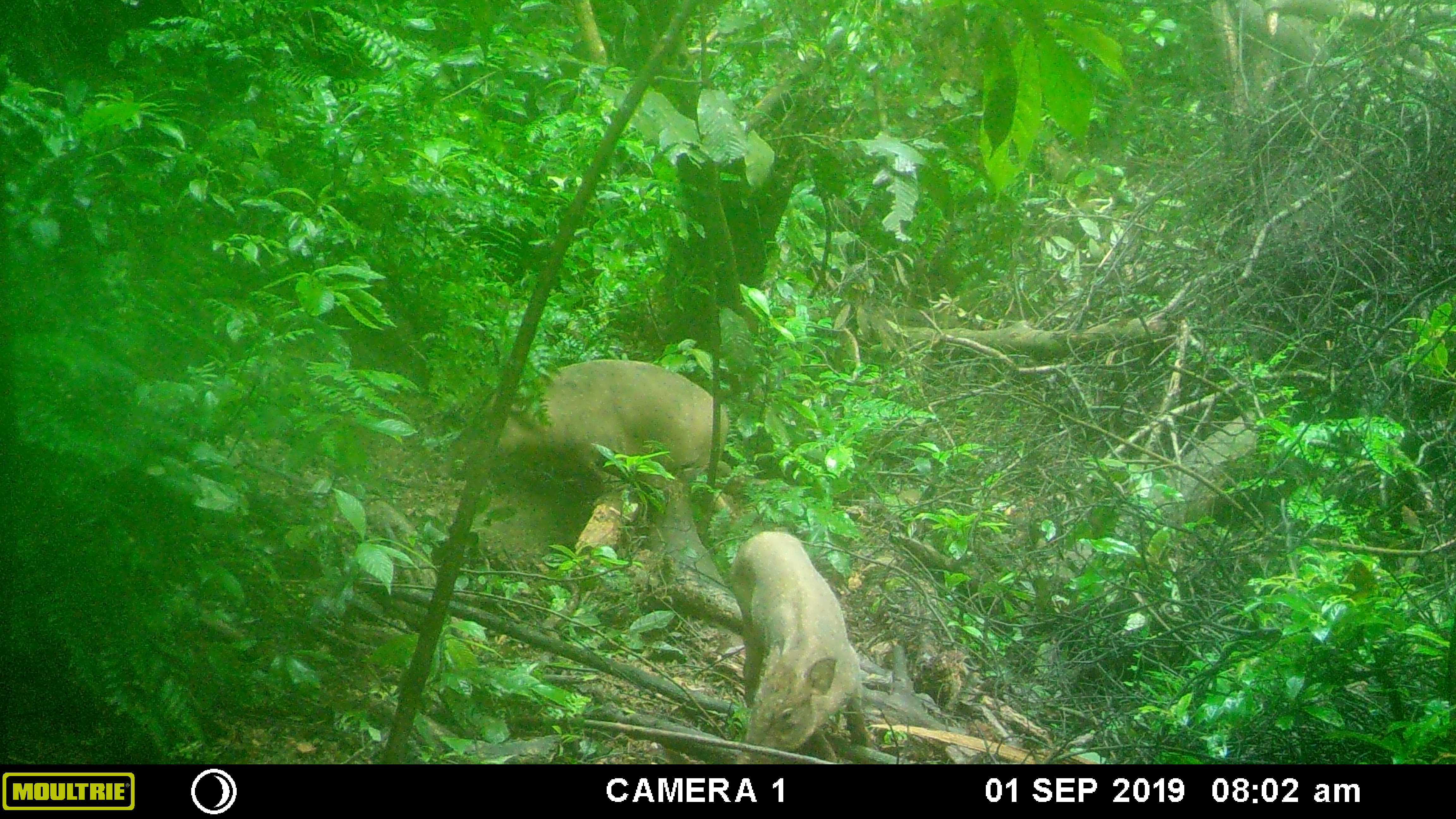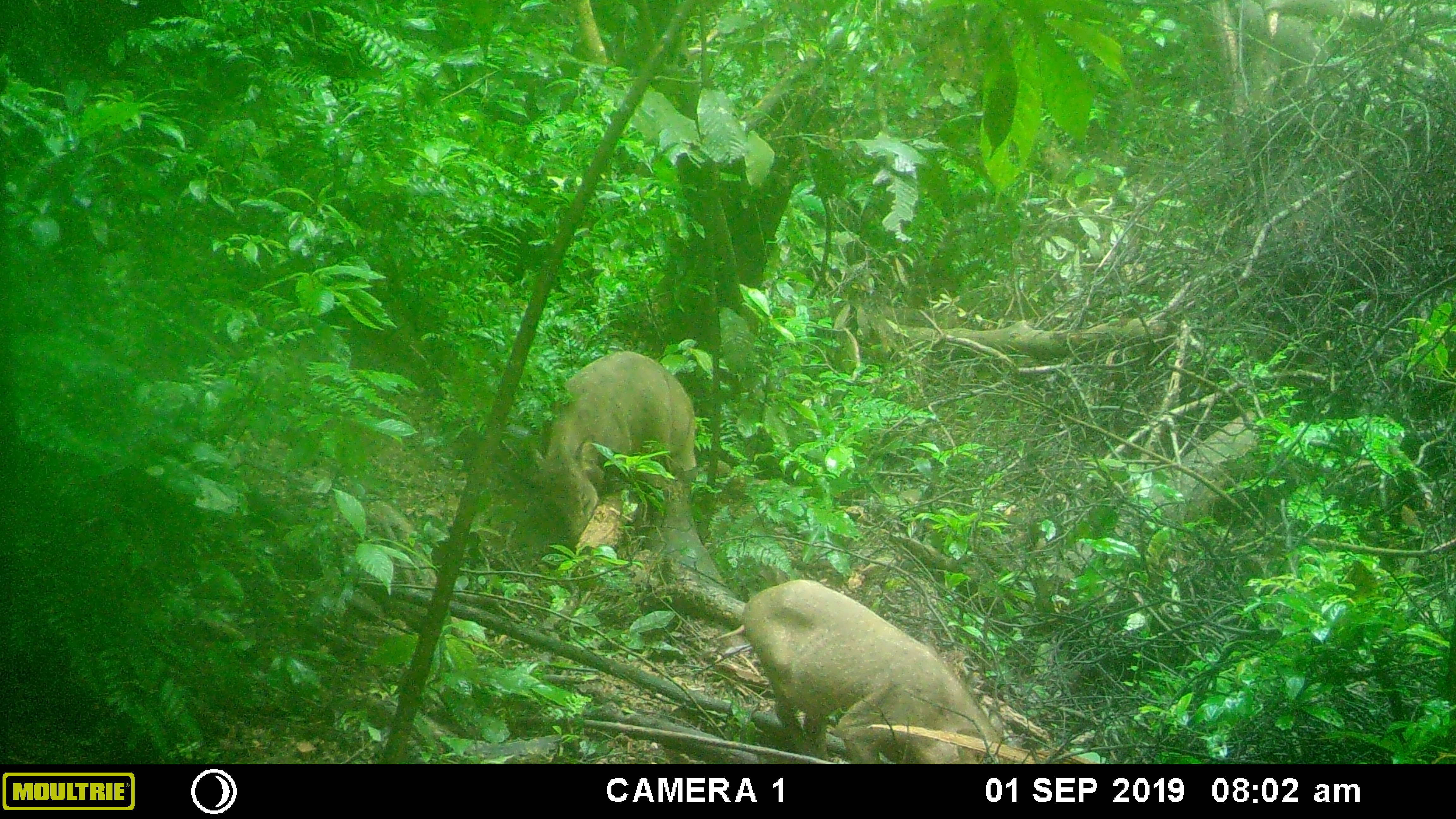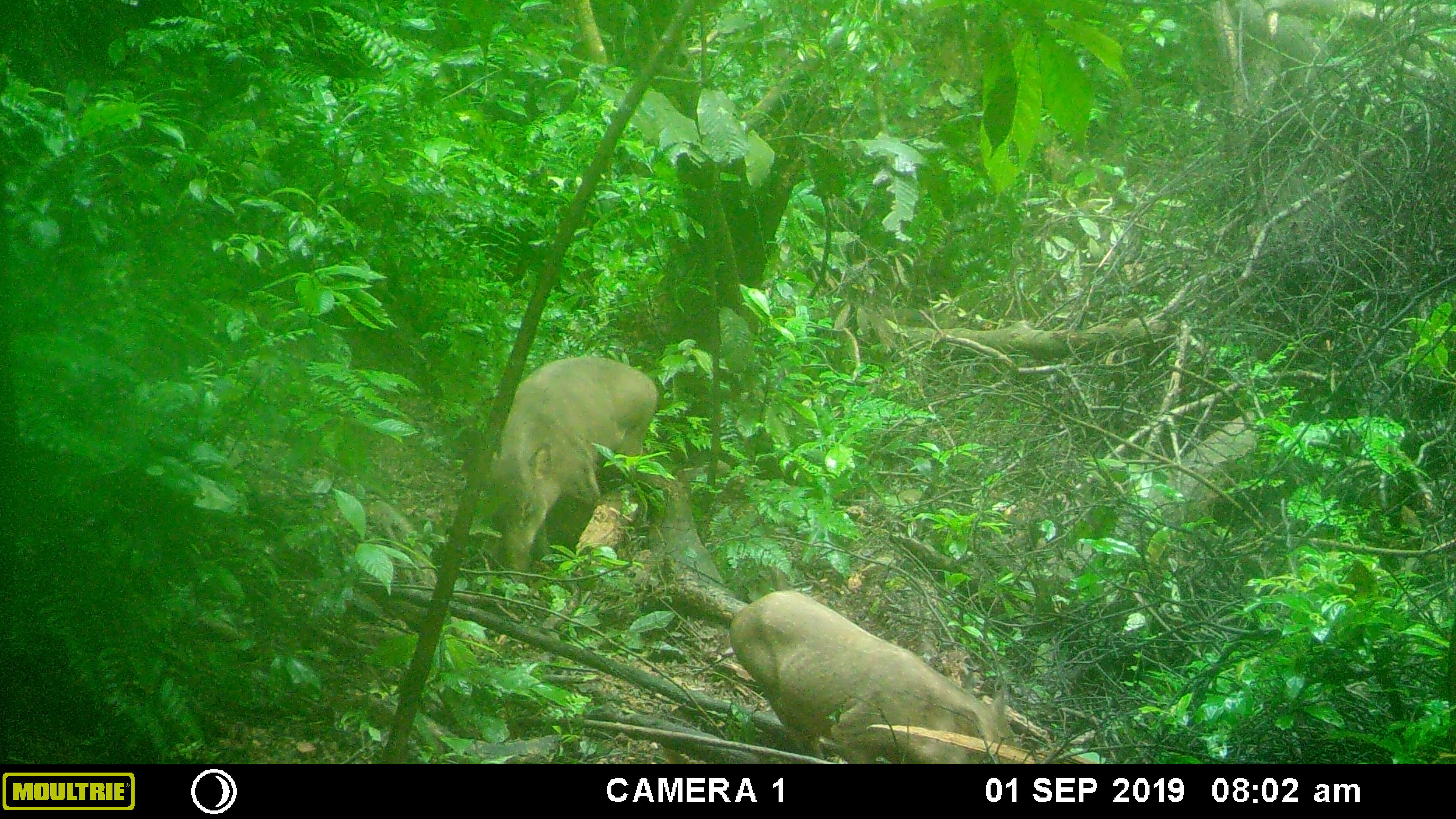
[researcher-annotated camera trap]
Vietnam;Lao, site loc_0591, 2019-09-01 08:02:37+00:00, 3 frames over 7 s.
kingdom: Animalia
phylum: Chordata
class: Mammalia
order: Artiodactyla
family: Suidae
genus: Sus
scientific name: Sus scrofa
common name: eurasian wild pig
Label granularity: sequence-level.